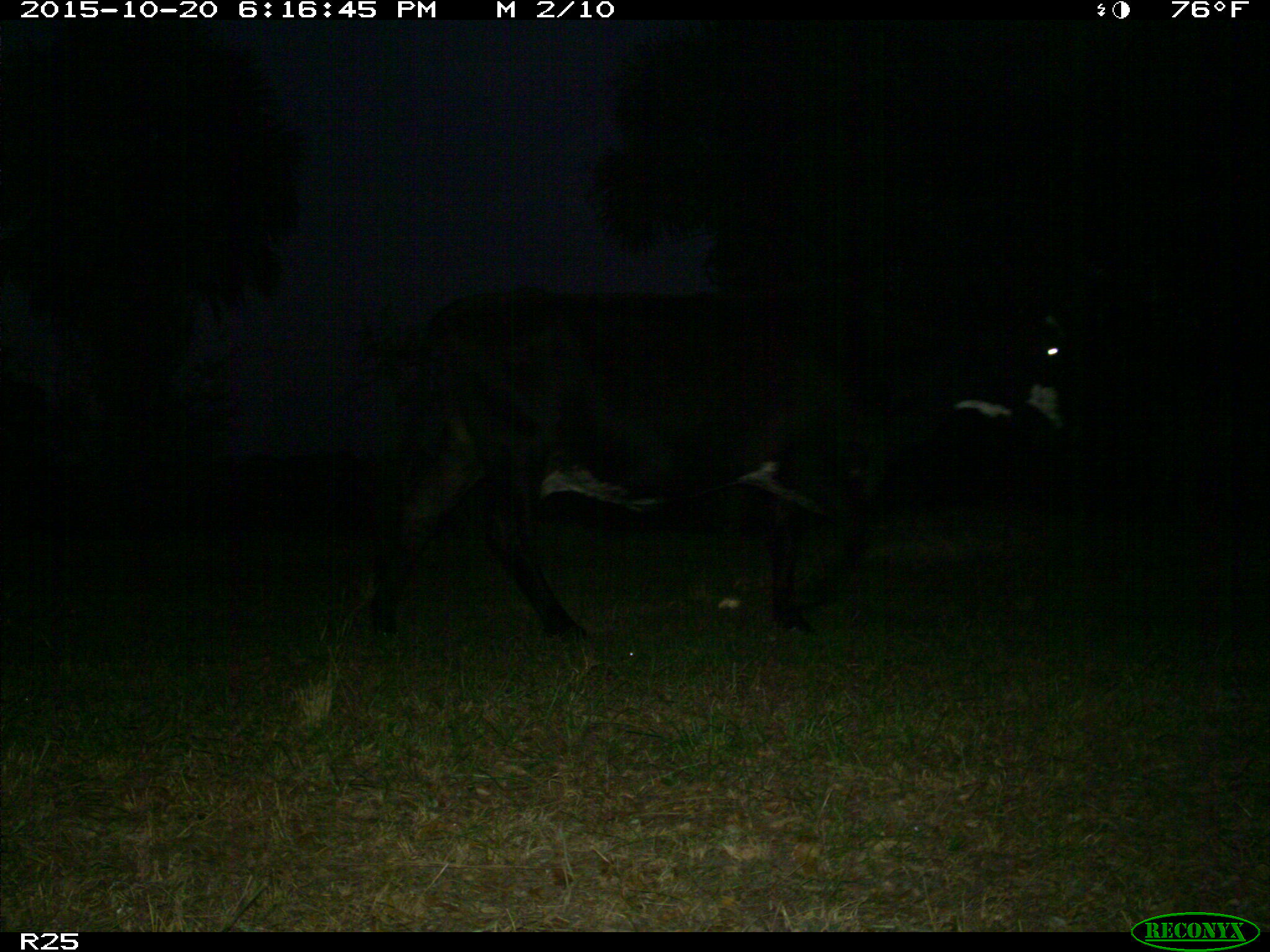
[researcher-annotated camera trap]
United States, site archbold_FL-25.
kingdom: Animalia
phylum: Chordata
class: Mammalia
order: Artiodactyla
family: Bovidae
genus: Bos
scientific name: Bos taurus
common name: domestic cow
Bos taurus (domestic cow).